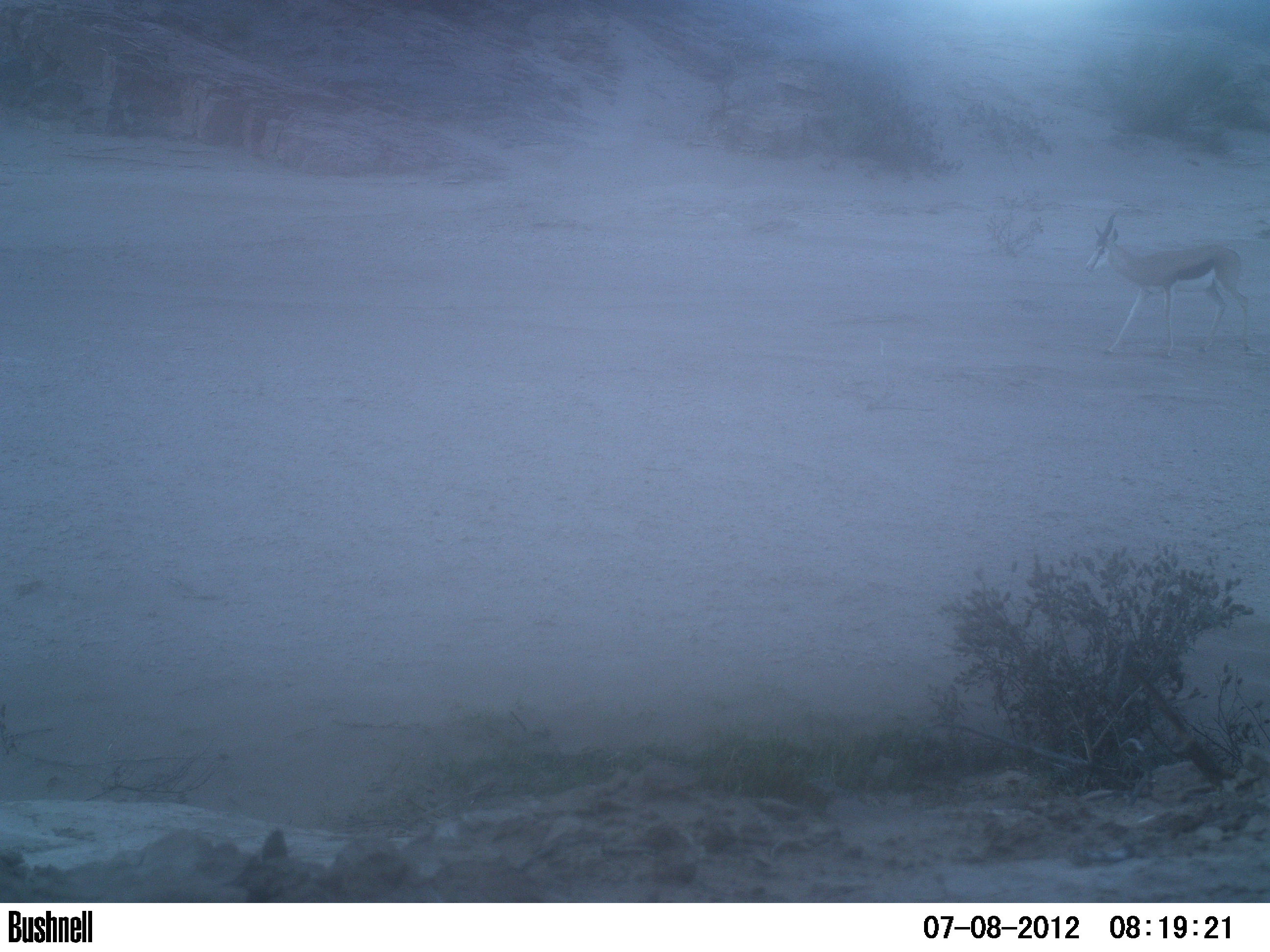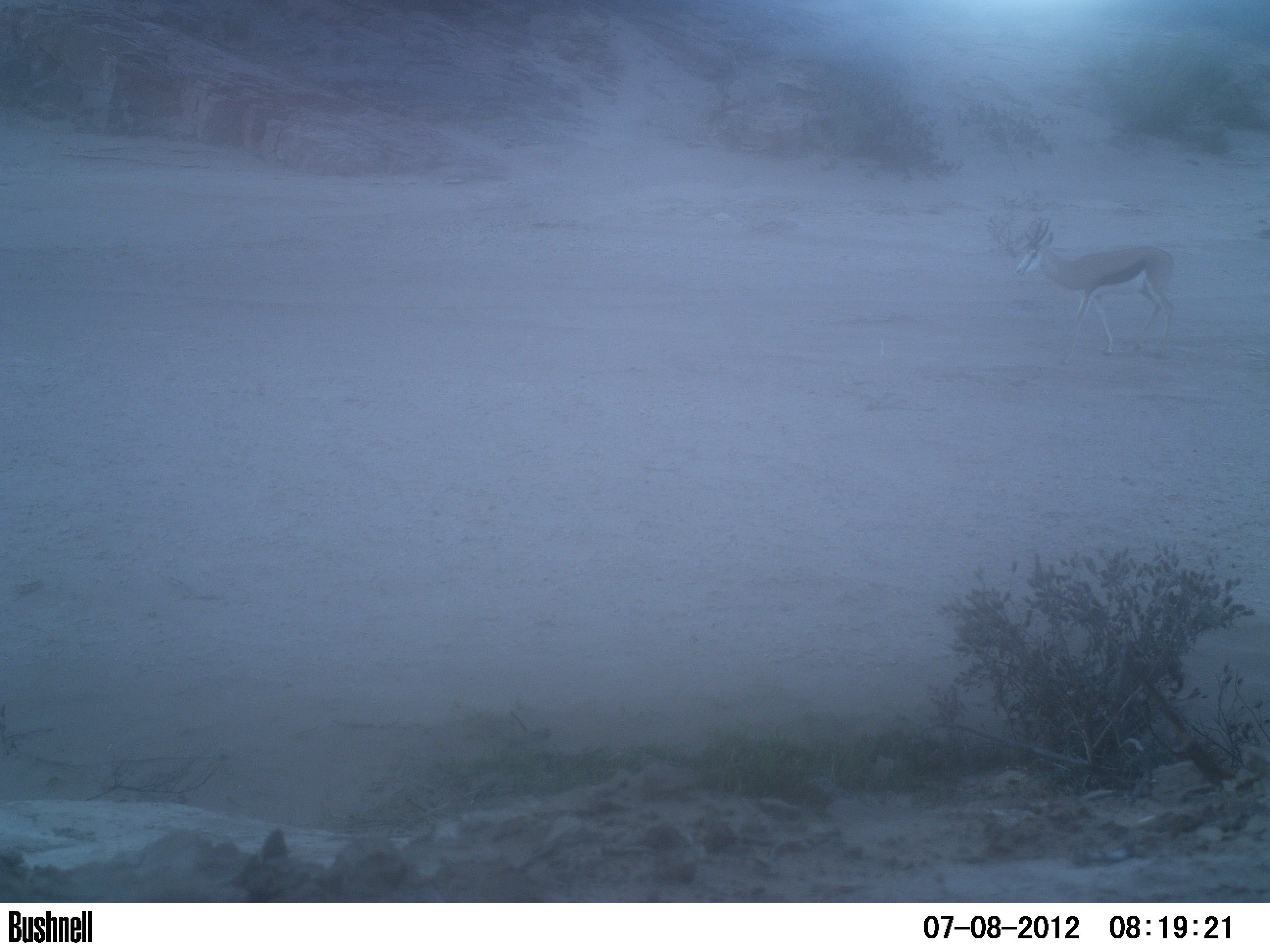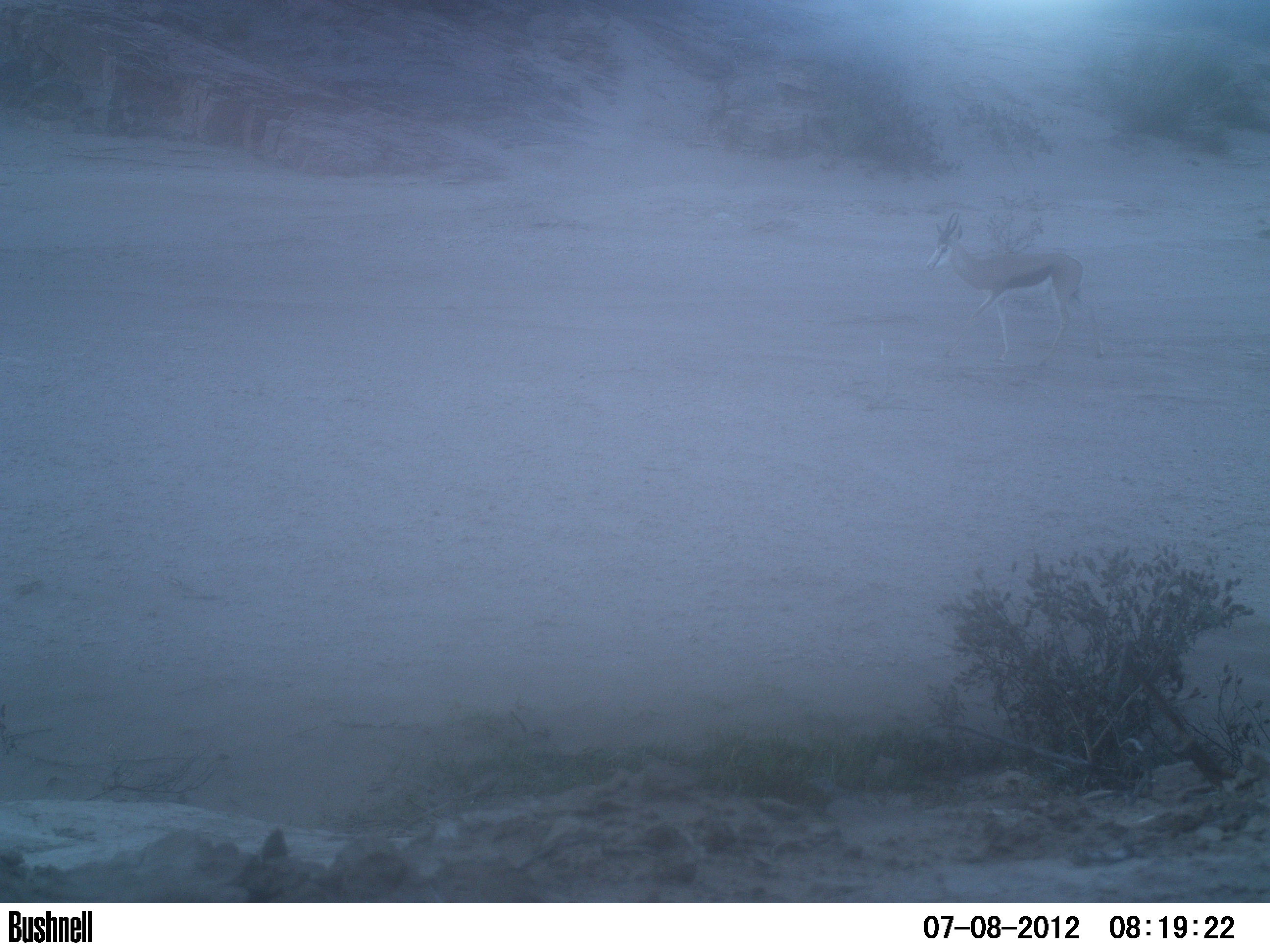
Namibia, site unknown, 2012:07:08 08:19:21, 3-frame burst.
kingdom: Animalia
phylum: Chordata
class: Mammalia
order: Artiodactyla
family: Bovidae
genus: Antidorcas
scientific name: Antidorcas marsupialis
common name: springbok